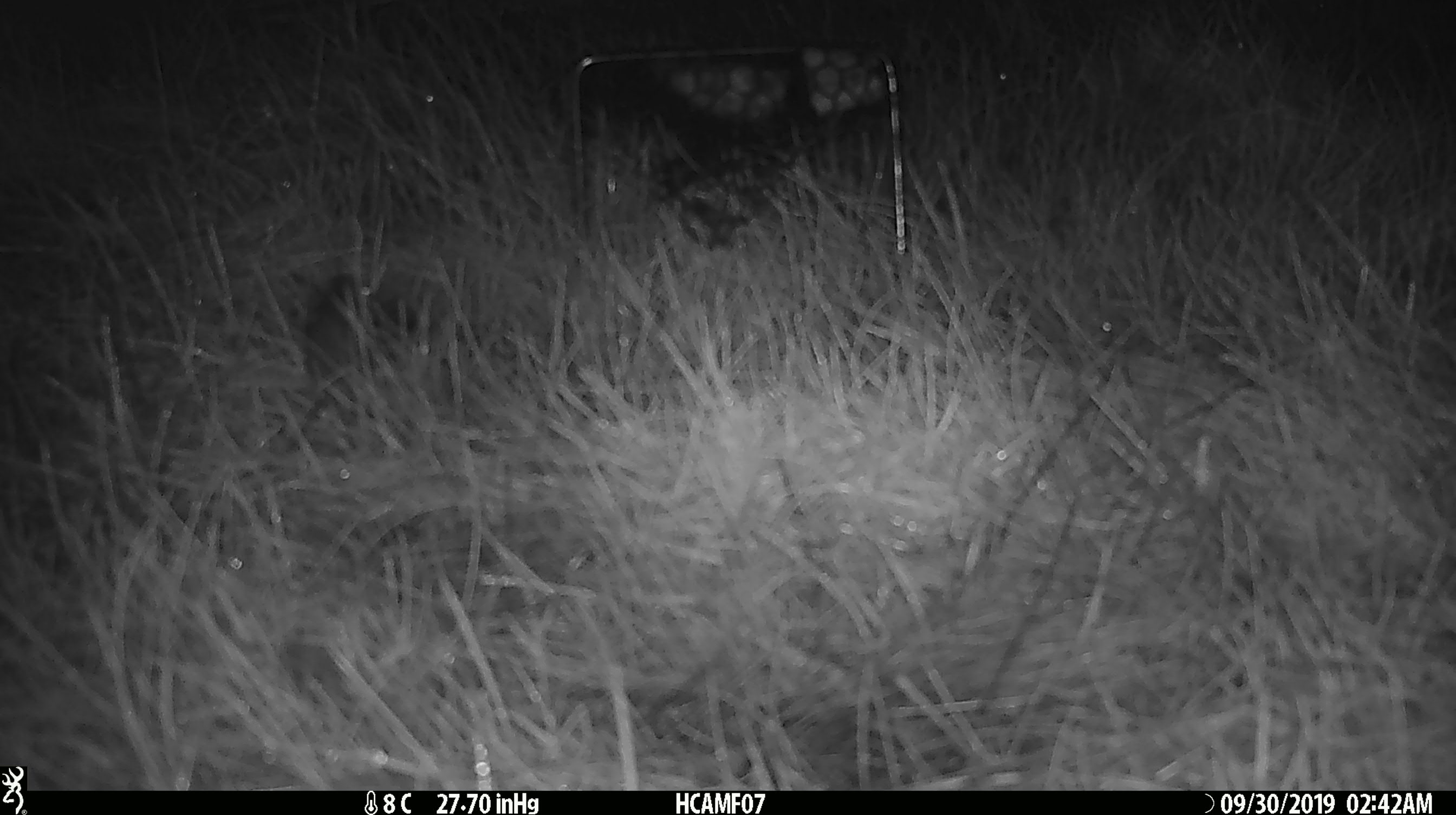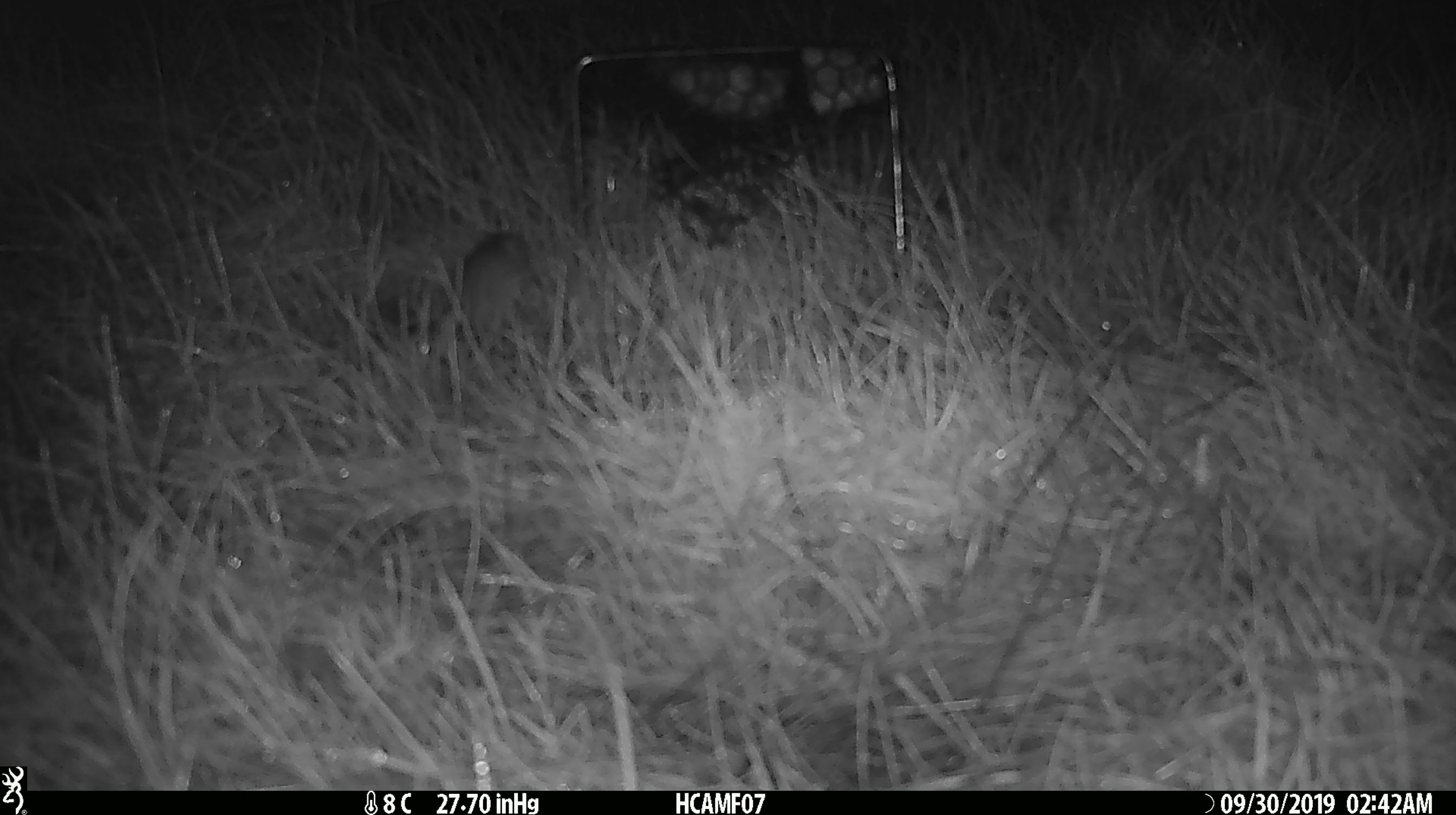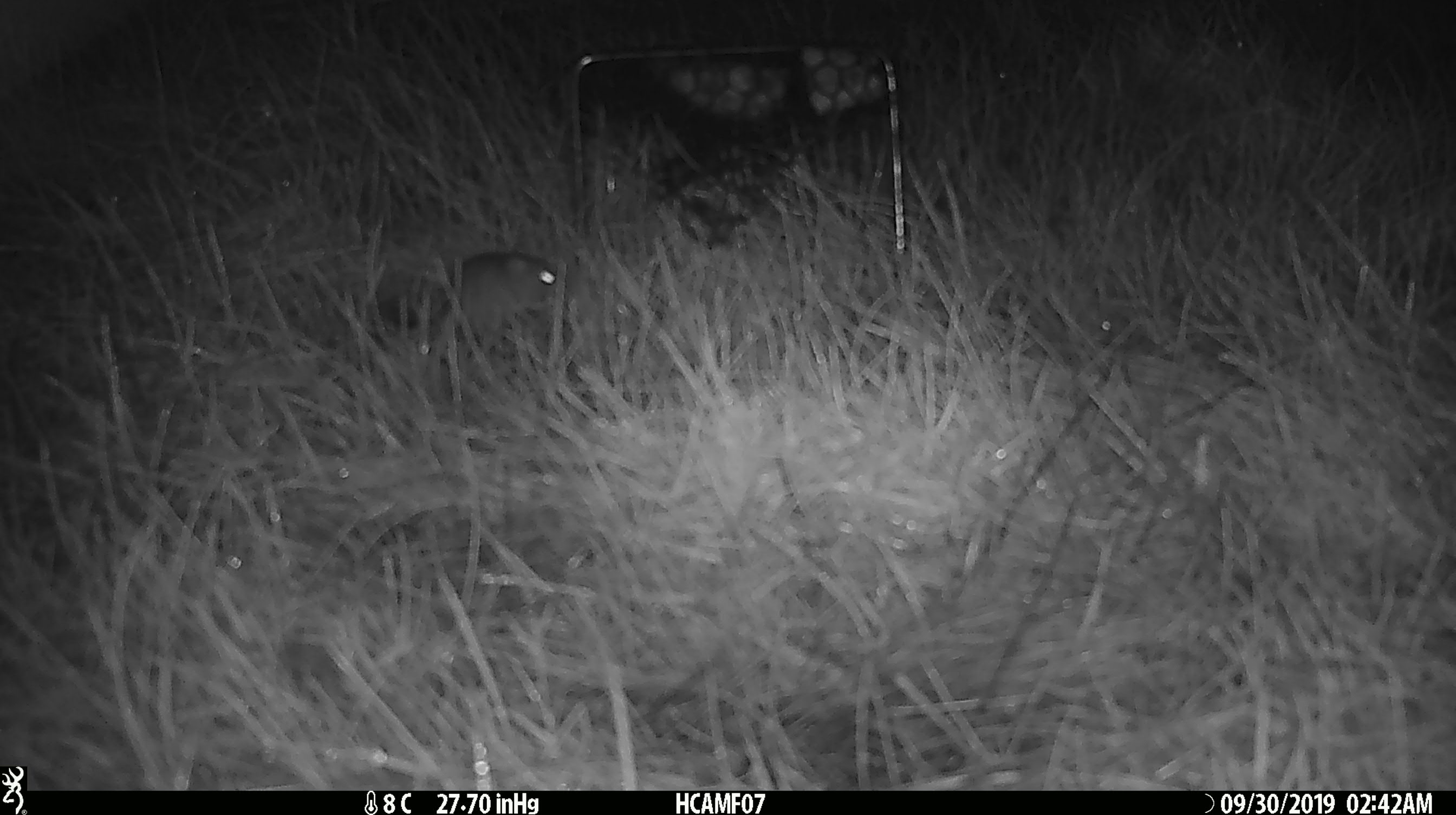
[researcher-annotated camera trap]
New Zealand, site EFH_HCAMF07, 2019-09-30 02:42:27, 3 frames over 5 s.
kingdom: Animalia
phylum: Chordata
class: Mammalia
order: Rodentia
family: Muridae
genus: Mus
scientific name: Mus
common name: mouse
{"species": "mouse (Mus)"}